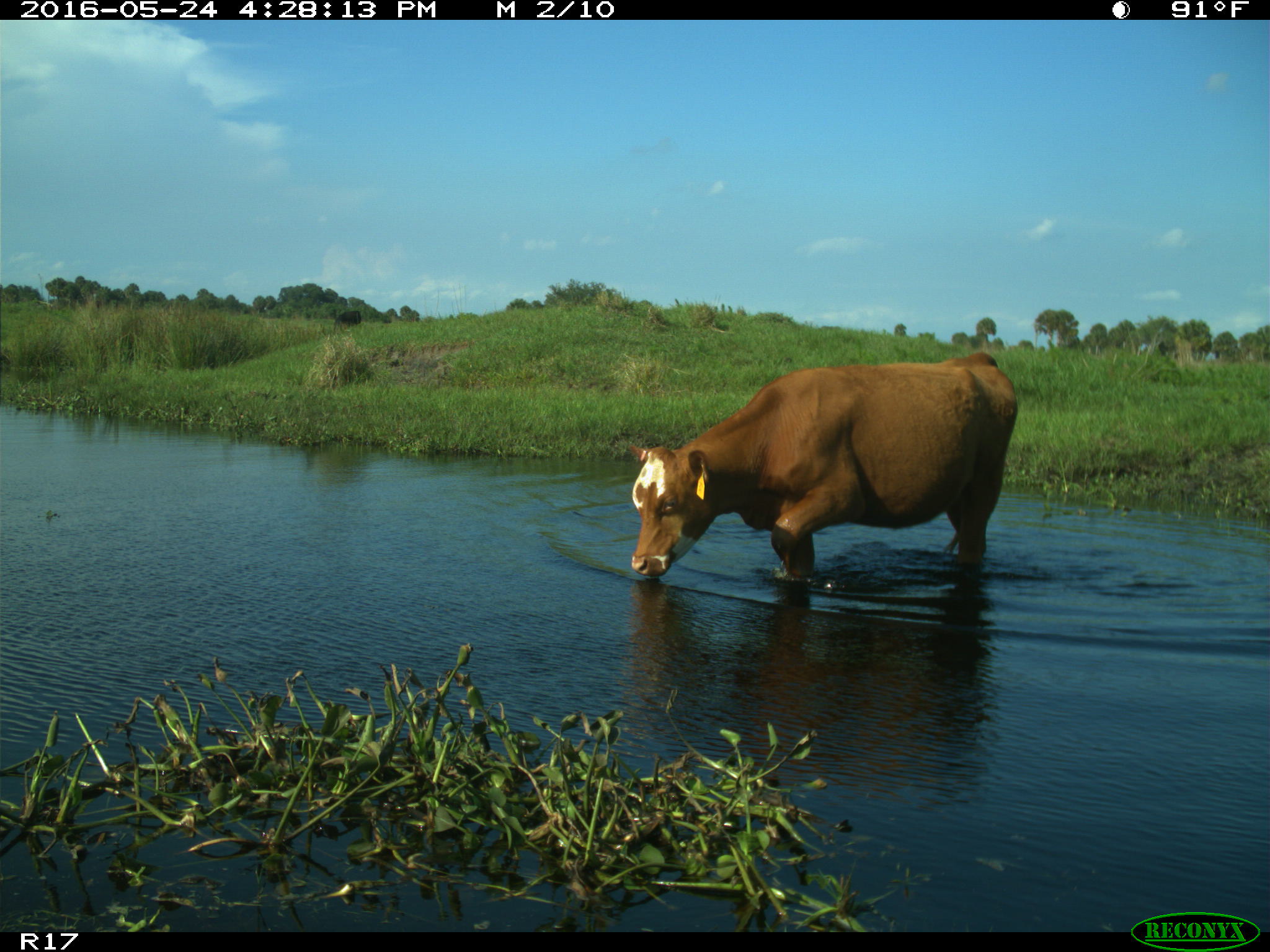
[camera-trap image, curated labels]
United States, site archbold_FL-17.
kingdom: Animalia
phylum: Chordata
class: Mammalia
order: Artiodactyla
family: Bovidae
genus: Bos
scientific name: Bos taurus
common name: domestic cow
Bos taurus (domestic cow).